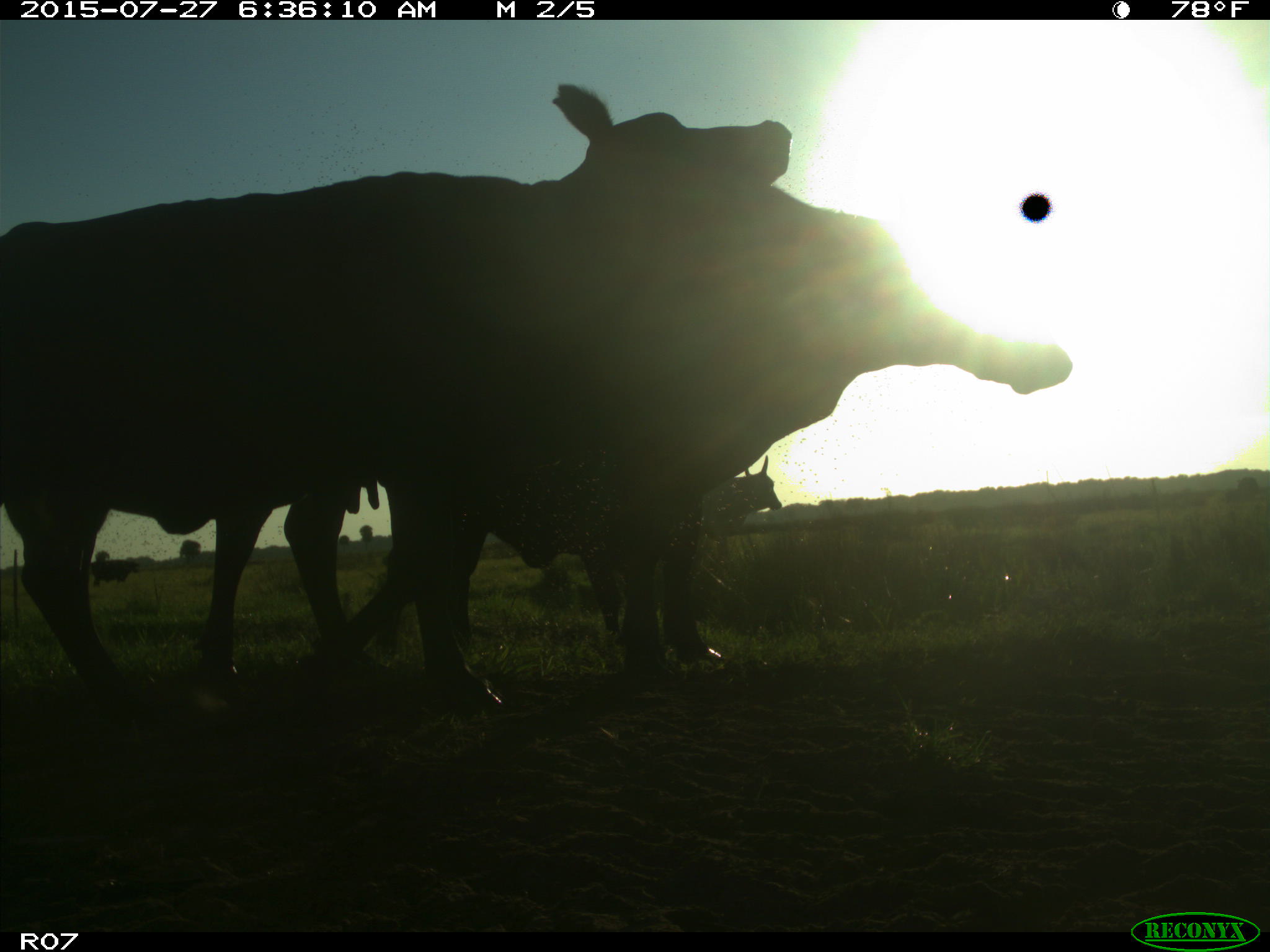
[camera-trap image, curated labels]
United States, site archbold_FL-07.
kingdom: Animalia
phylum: Chordata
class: Mammalia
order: Artiodactyla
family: Bovidae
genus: Bos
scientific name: Bos taurus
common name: domestic cow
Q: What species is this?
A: Bos taurus (domestic cow).